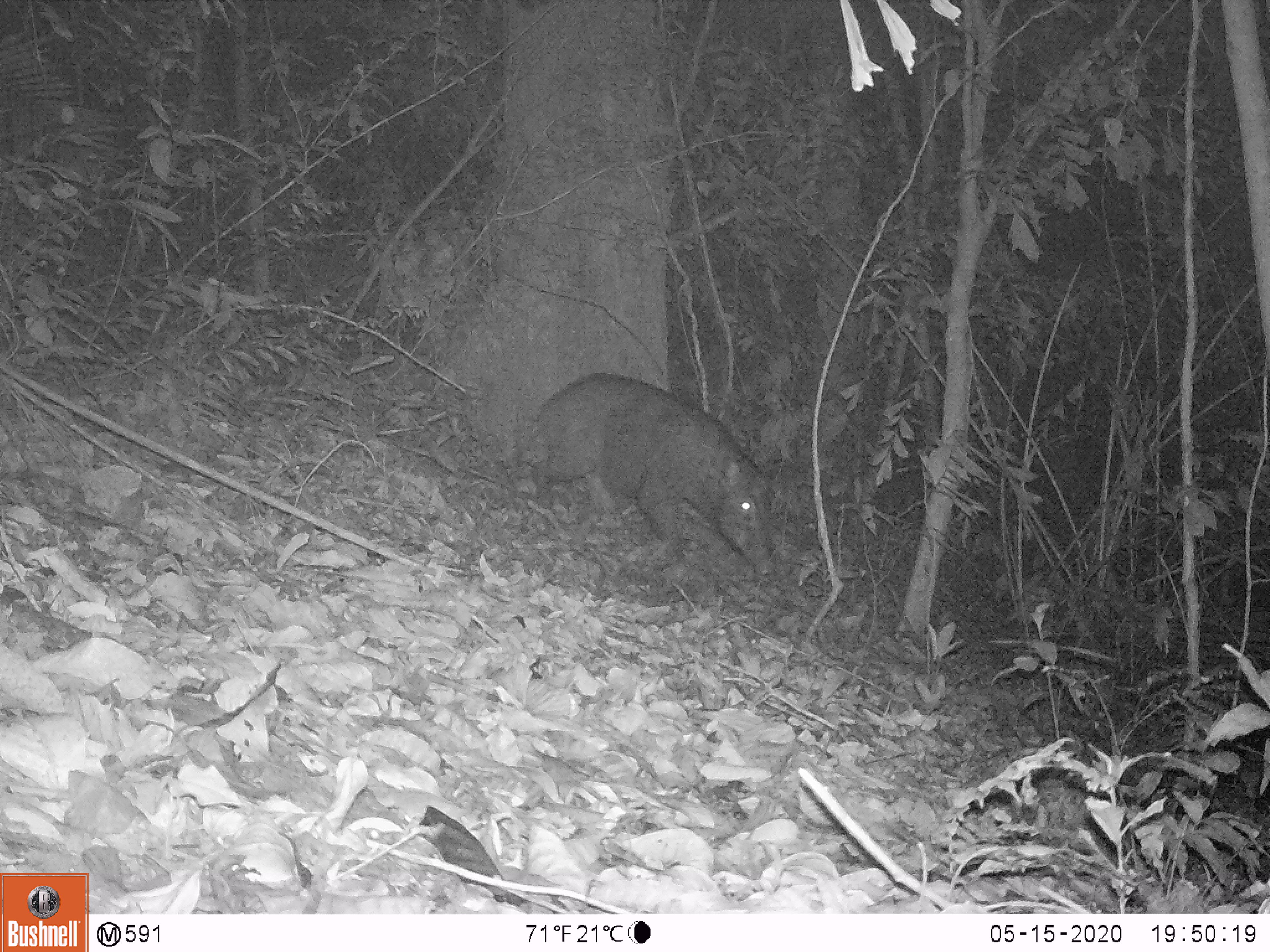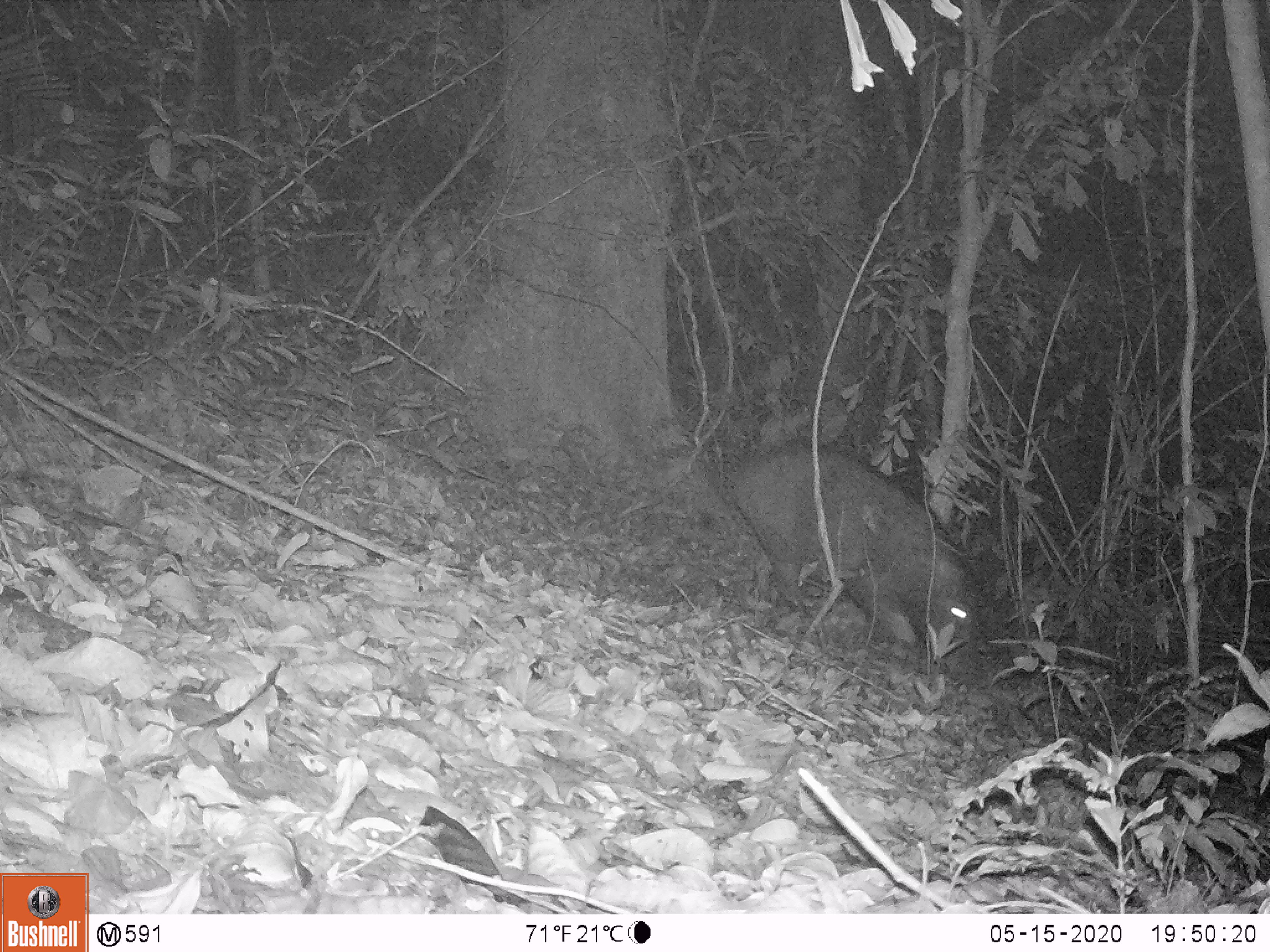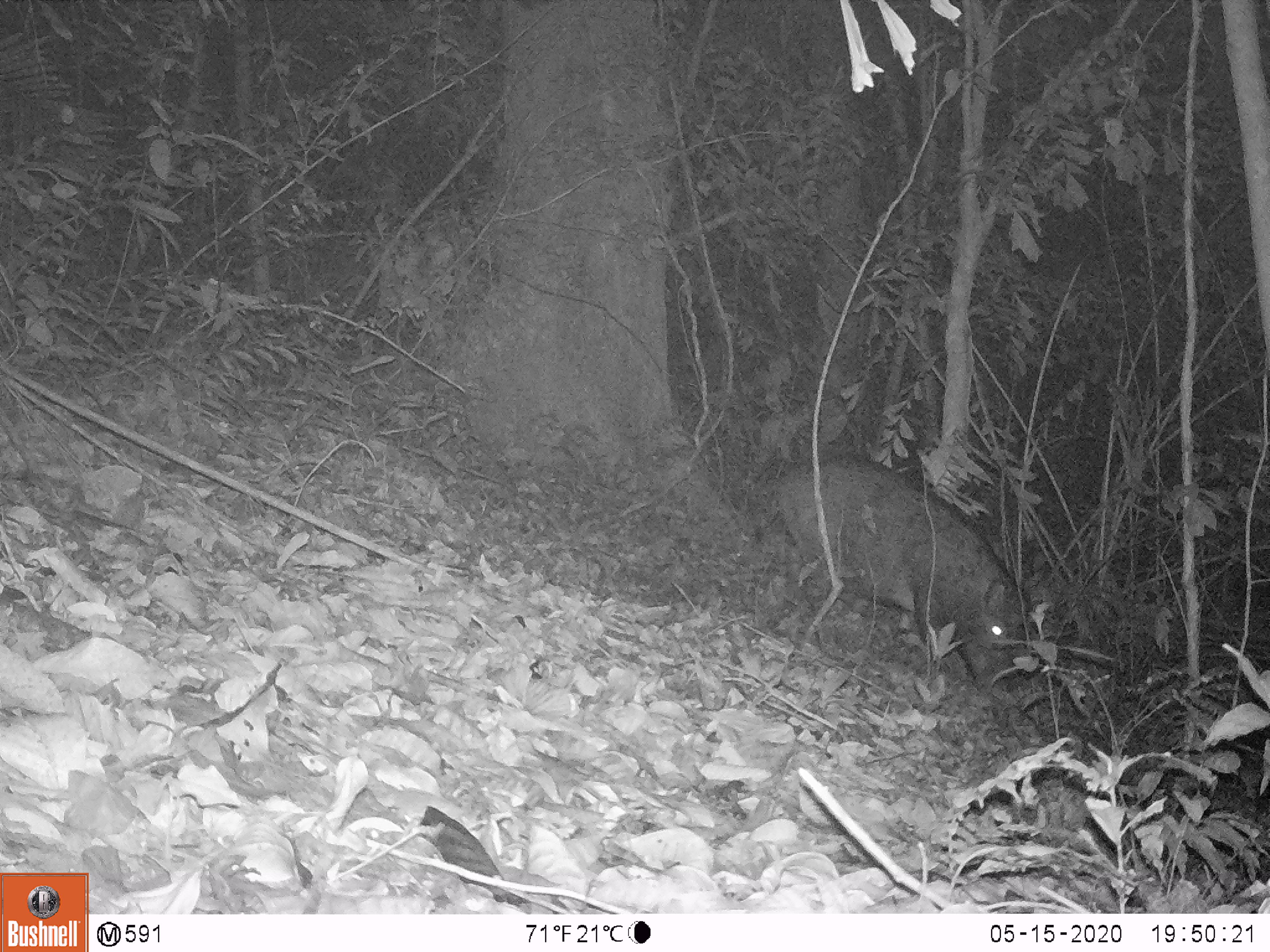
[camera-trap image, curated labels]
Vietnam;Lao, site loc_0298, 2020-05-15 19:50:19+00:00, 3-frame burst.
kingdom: Animalia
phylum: Chordata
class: Mammalia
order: Artiodactyla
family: Suidae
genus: Sus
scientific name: Sus scrofa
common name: eurasian wild pig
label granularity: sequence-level